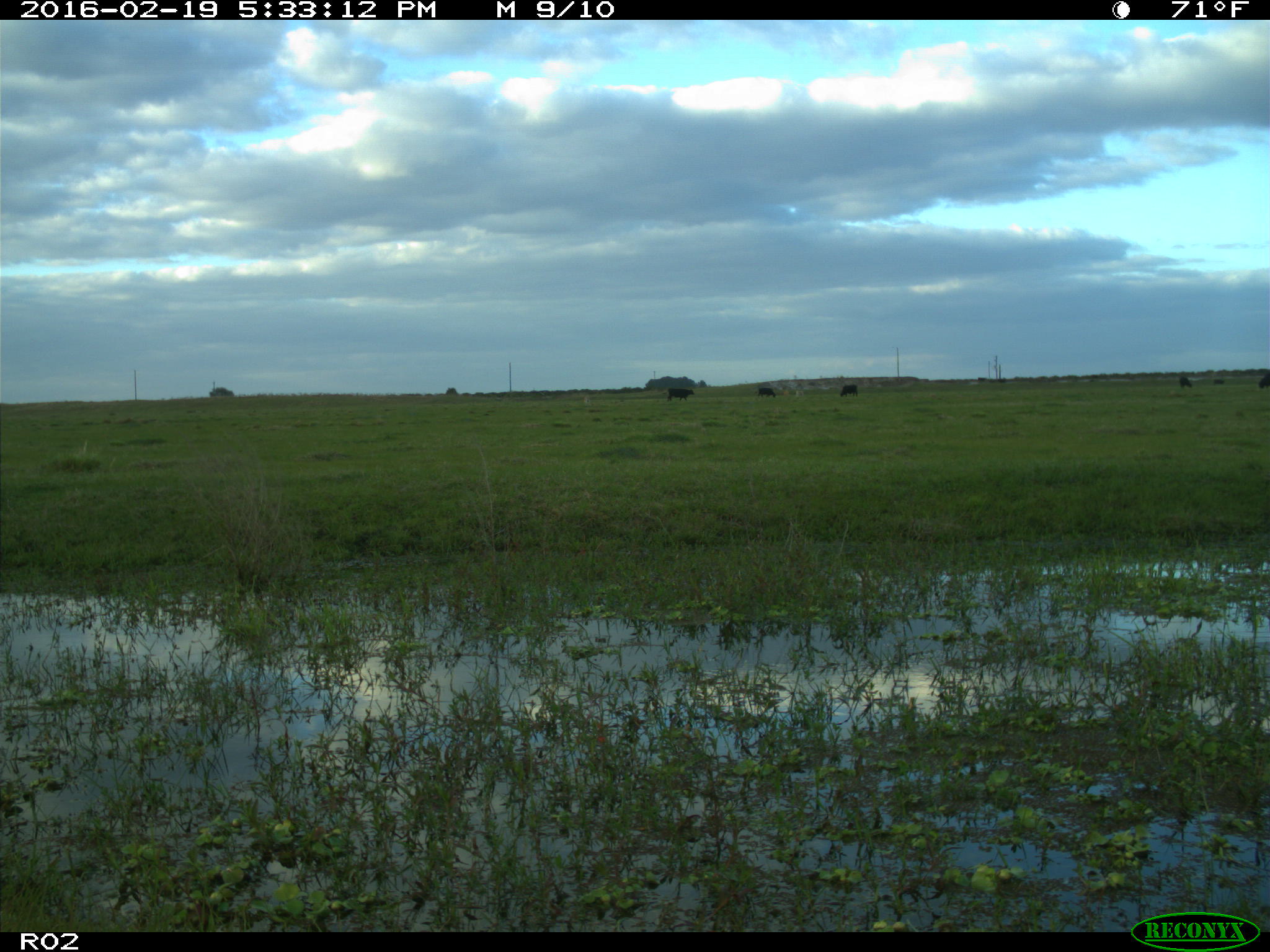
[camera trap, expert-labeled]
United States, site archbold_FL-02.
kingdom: Animalia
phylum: Chordata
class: Mammalia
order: Artiodactyla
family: Bovidae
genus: Bos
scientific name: Bos taurus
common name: domestic cow